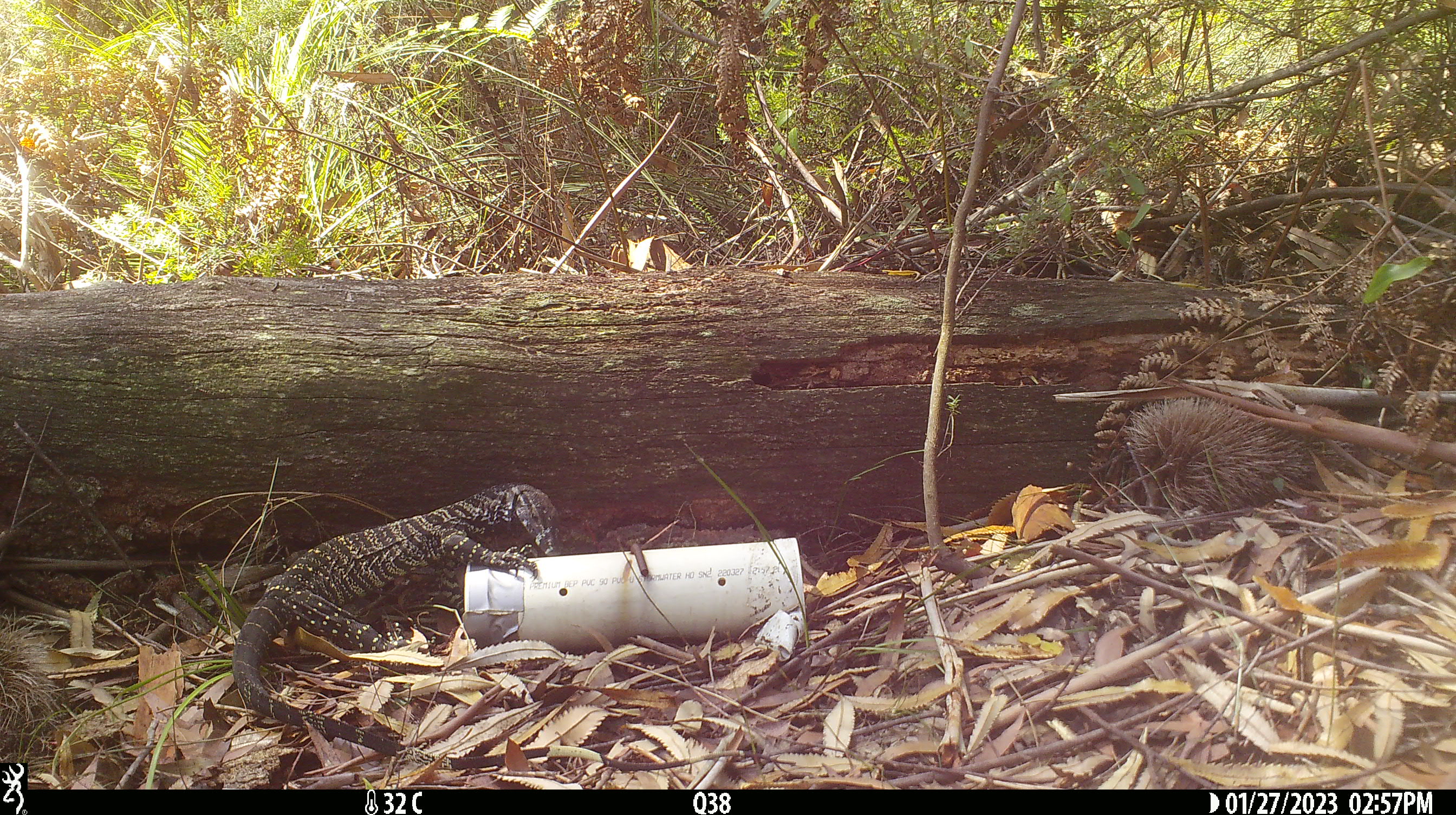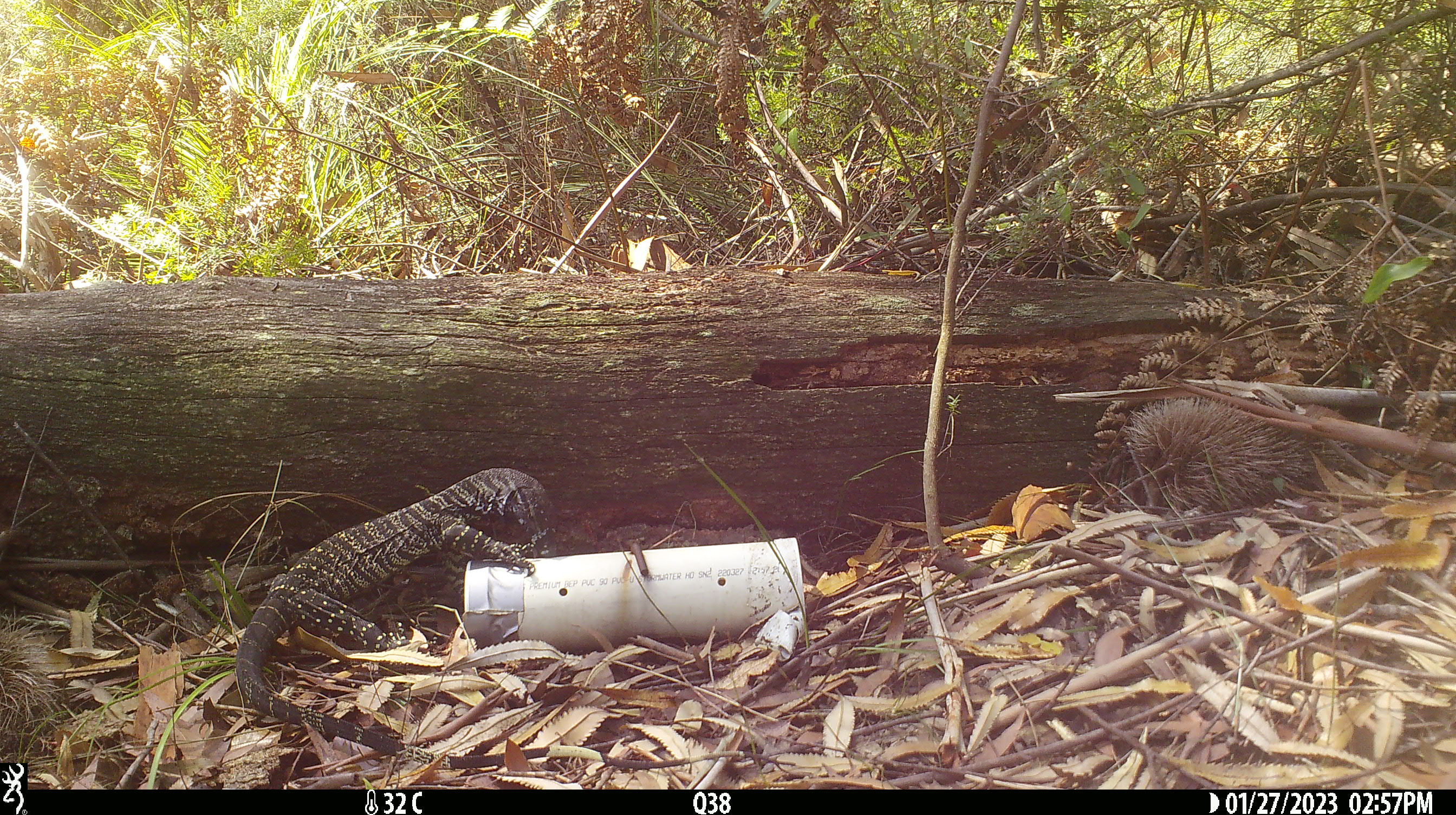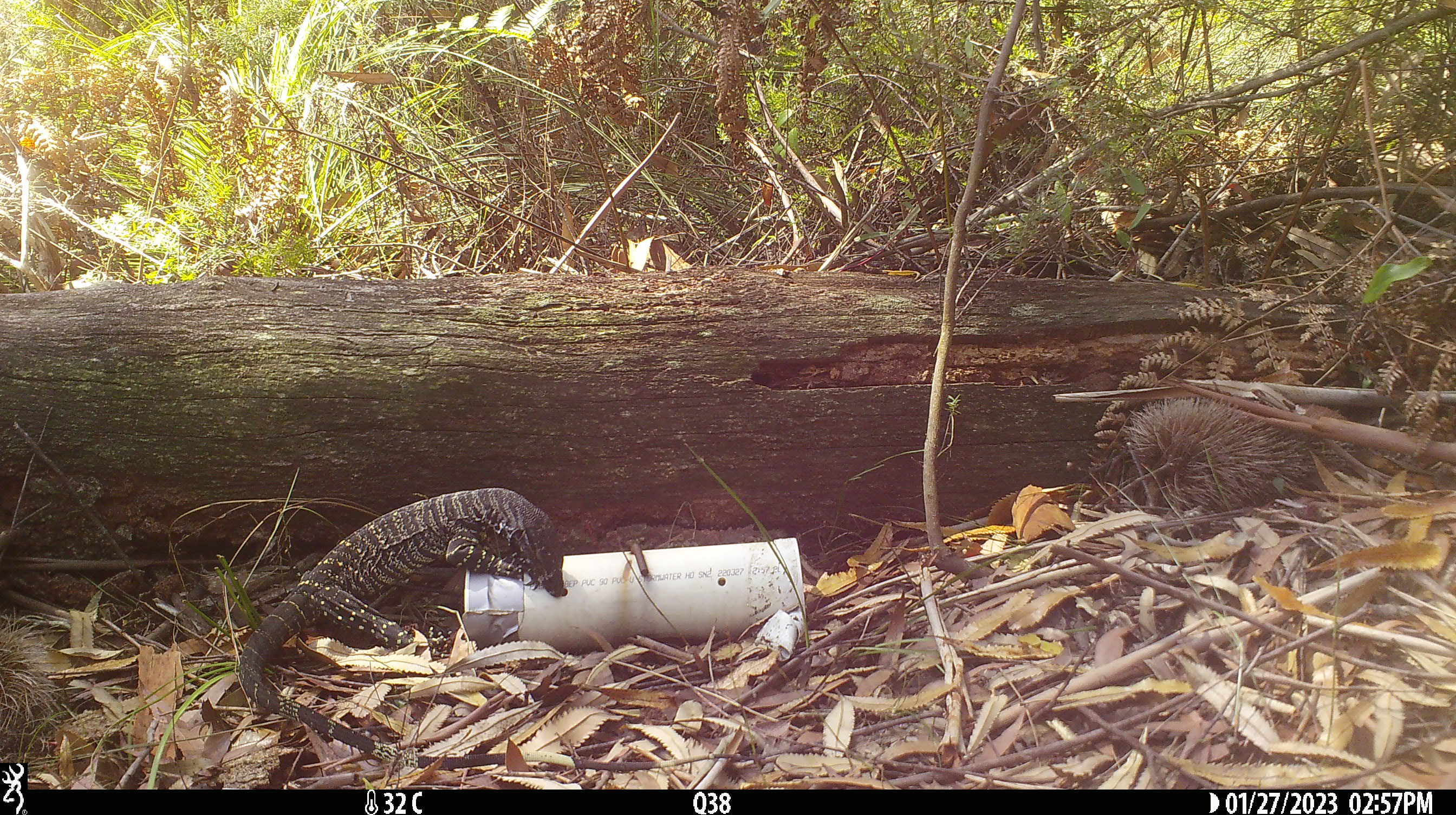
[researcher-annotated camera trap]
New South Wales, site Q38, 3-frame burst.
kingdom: Animalia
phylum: Chordata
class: Reptilia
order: Squamata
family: Varanidae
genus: Varanus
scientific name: Varanus varius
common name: lace monitor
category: goanna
Goanna (lace monitor) (Varanus varius).